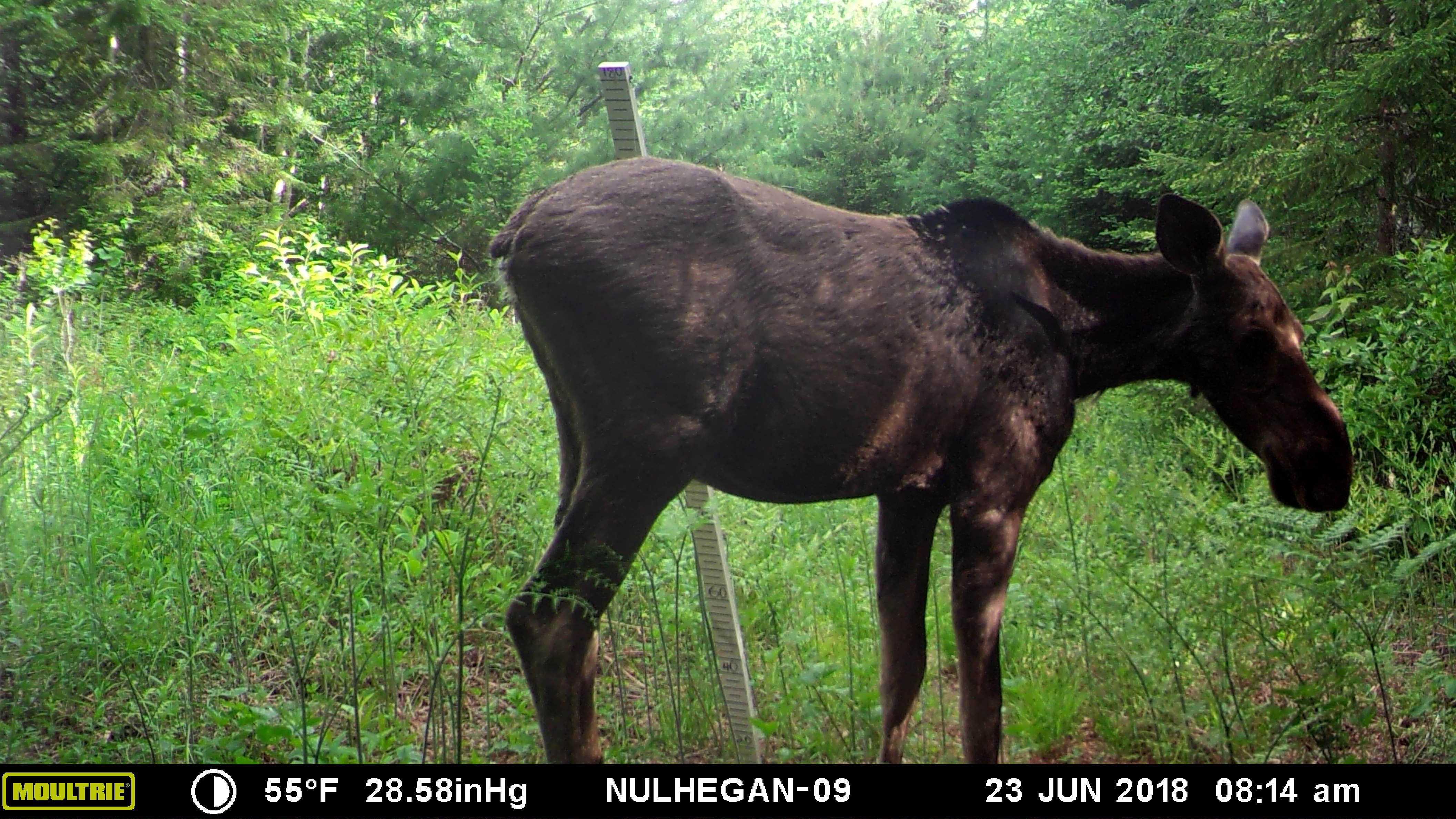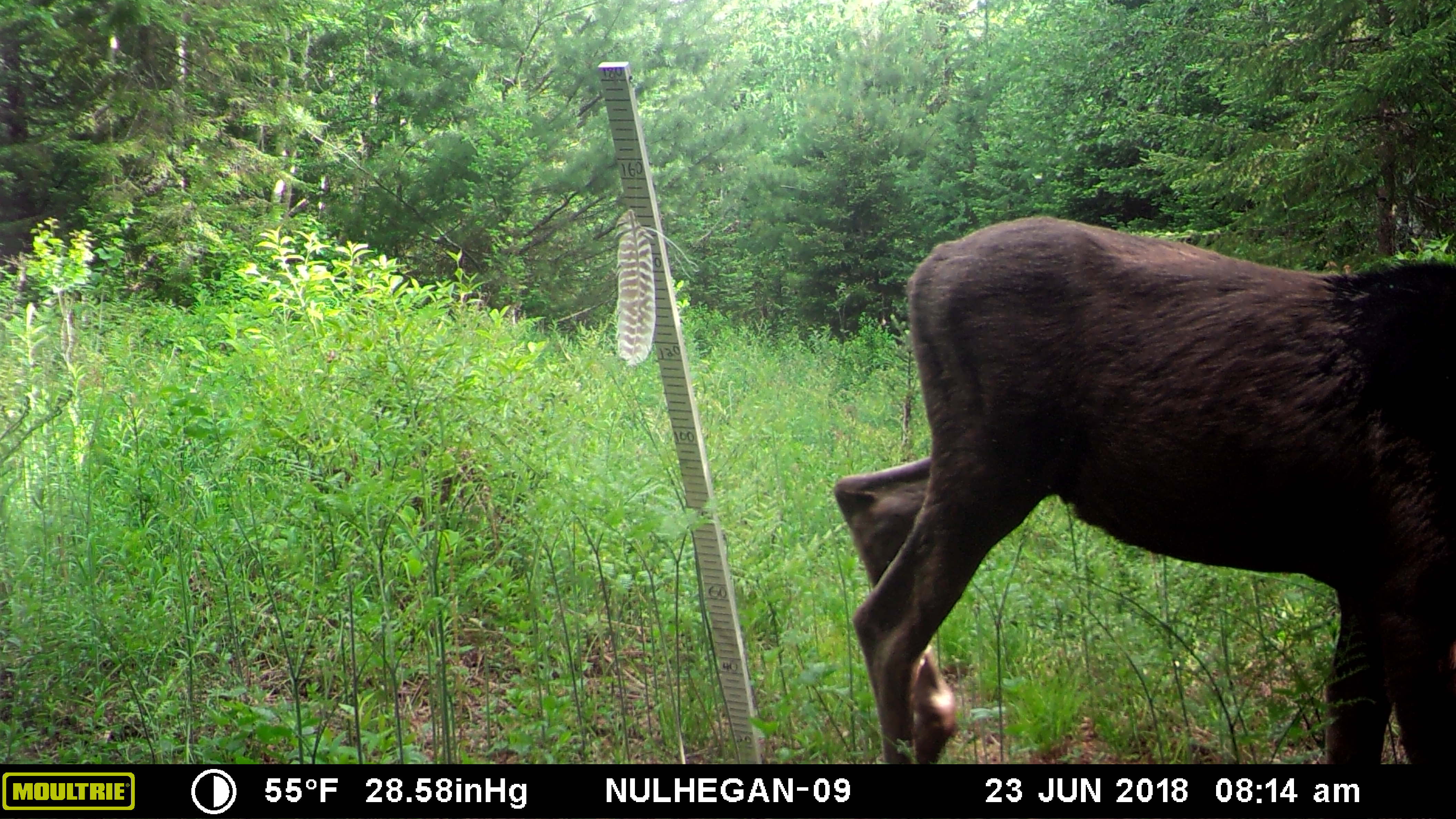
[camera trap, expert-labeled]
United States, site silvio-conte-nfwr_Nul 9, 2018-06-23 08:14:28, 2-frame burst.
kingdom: Animalia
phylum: Chordata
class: Mammalia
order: Artiodactyla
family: Cervidae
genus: Alces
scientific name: Alces alces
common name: moose